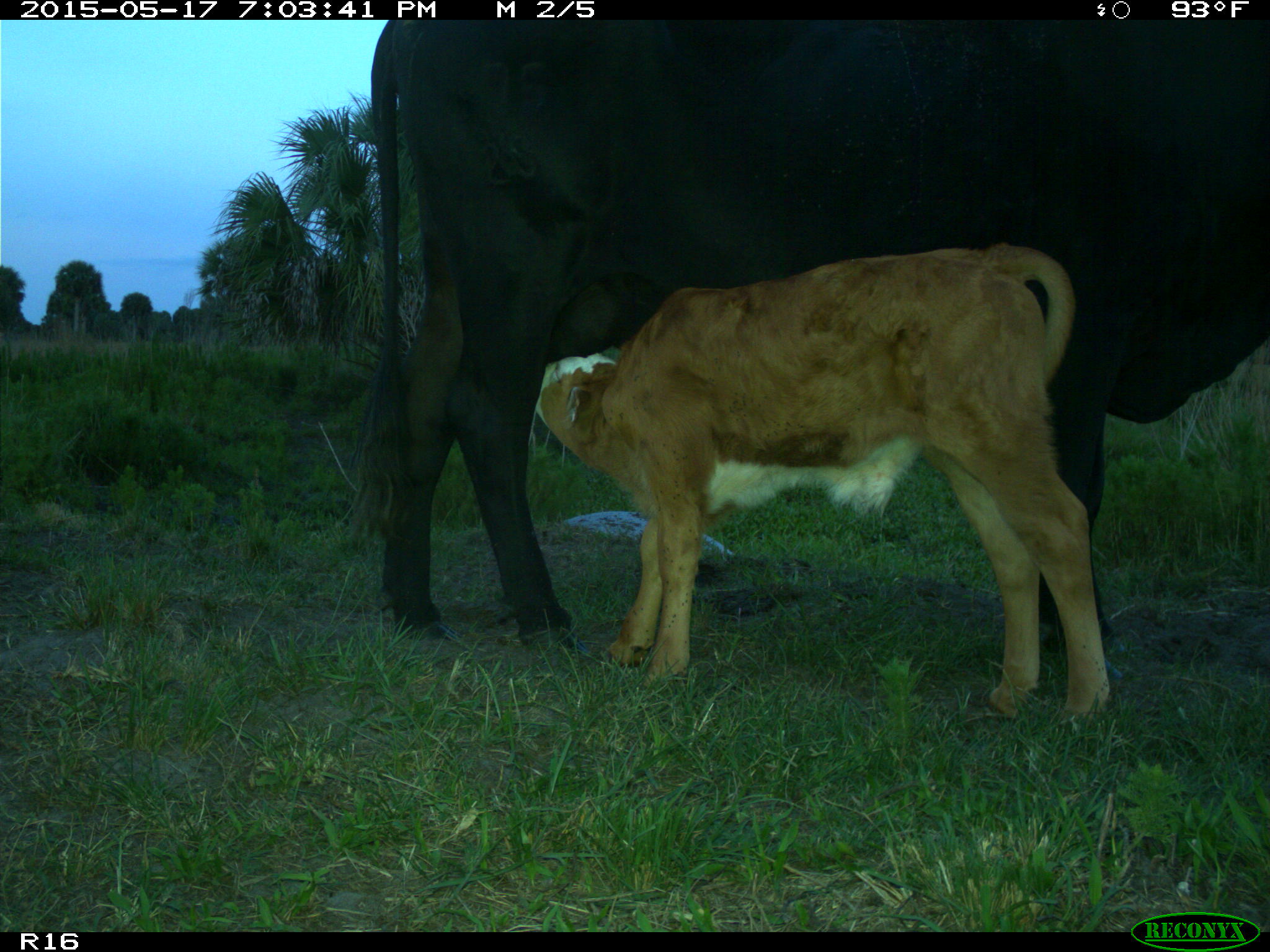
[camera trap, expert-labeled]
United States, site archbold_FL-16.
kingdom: Animalia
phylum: Chordata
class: Mammalia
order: Artiodactyla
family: Bovidae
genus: Bos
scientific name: Bos taurus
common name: domestic cow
Bos taurus (domestic cow).